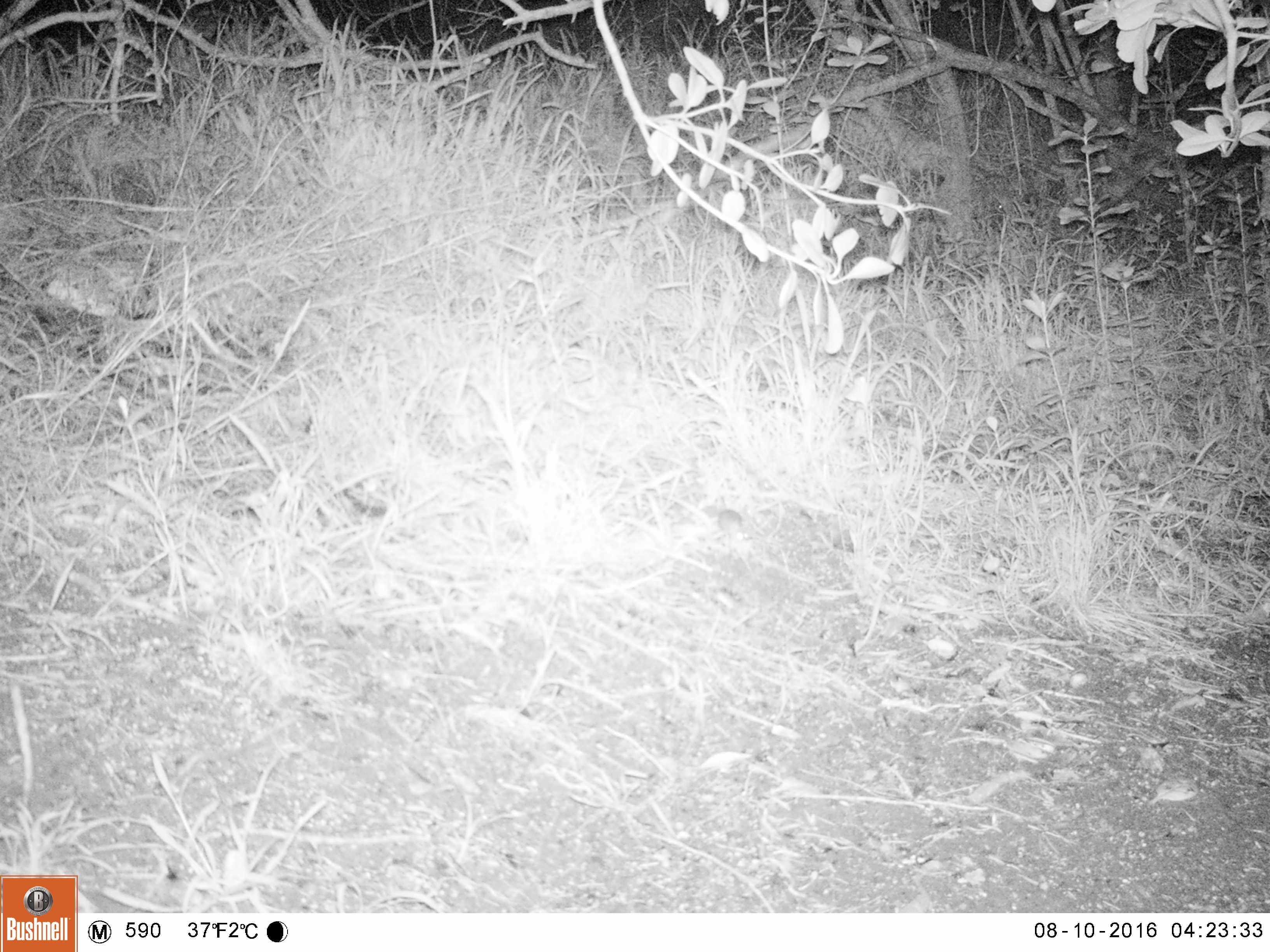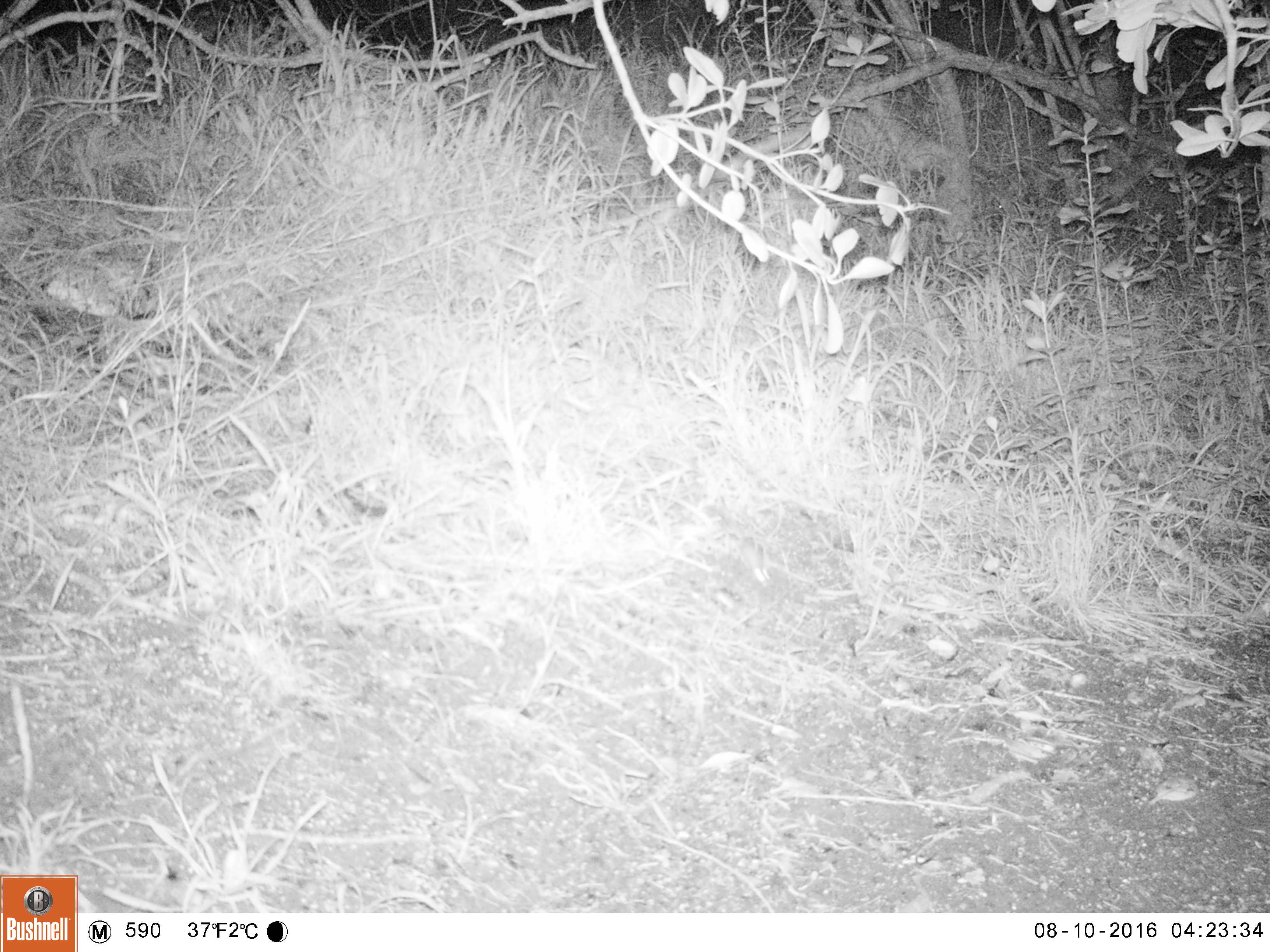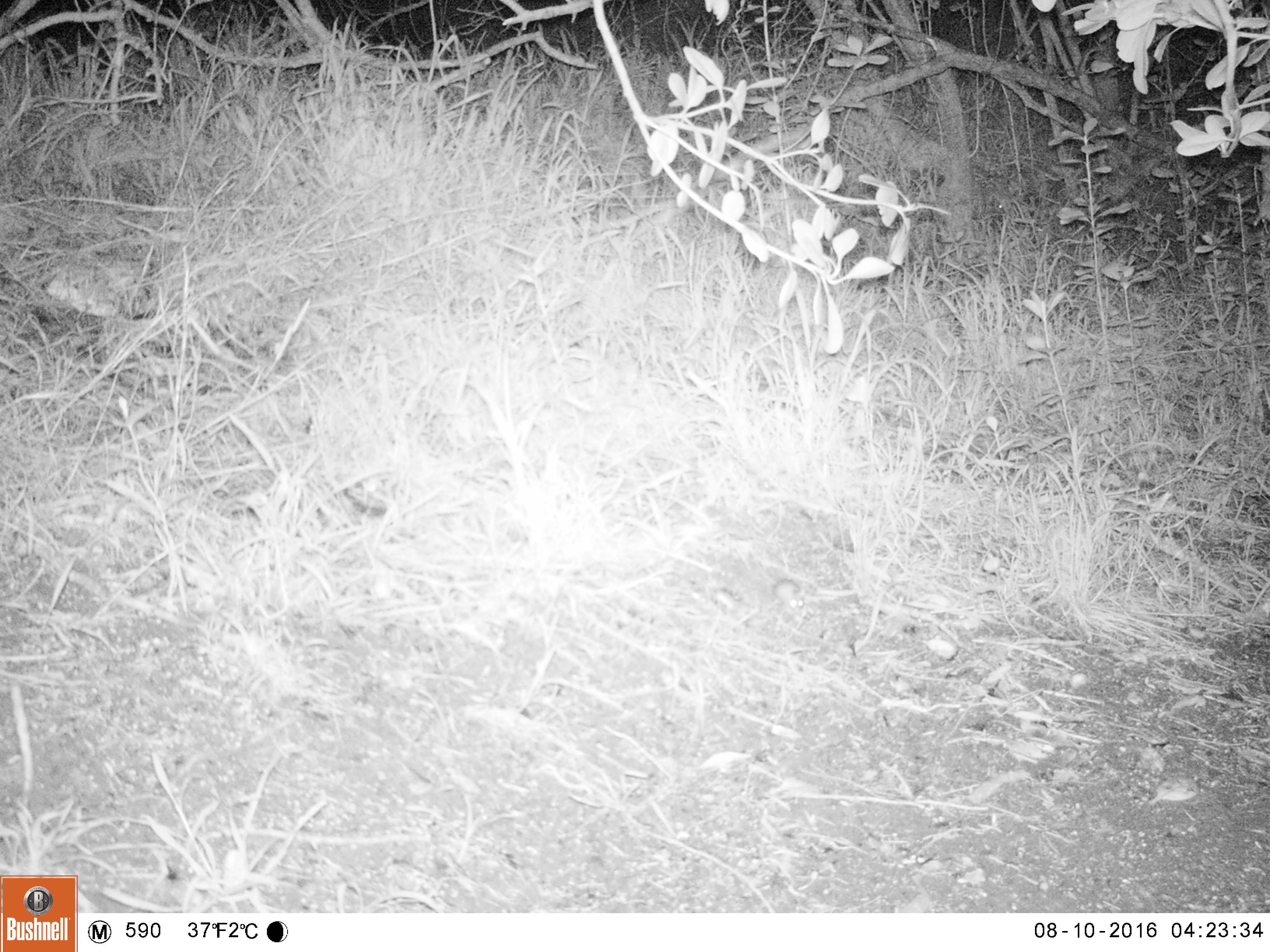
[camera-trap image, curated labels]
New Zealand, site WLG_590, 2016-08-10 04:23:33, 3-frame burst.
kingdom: Animalia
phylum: Chordata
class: Mammalia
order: Rodentia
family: Muridae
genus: Mus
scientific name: Mus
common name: mouse